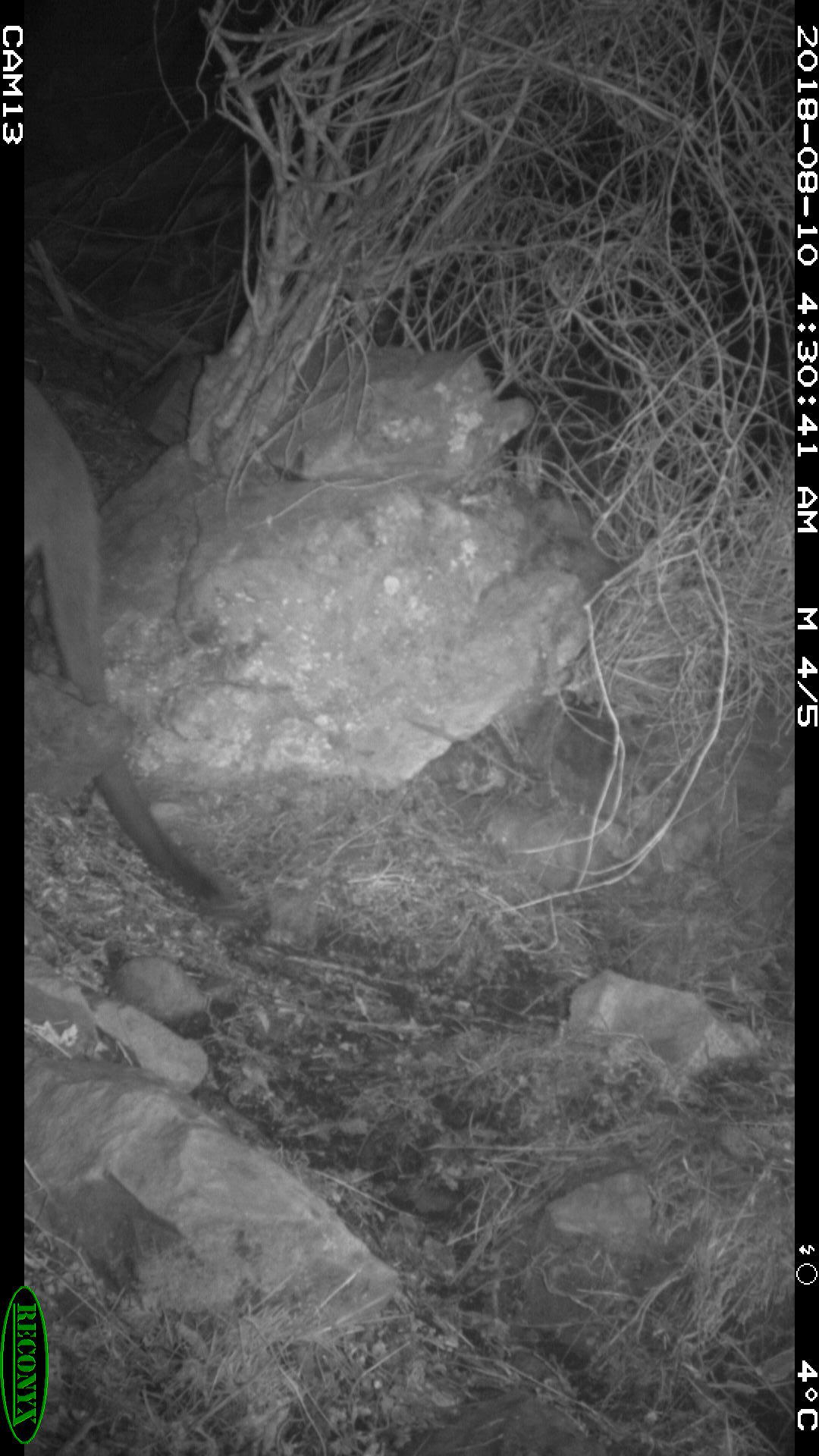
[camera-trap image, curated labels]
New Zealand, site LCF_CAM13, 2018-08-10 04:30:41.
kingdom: Animalia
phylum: Chordata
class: Mammalia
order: Diprotodontia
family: Macropodidae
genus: Notamacropus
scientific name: Notamacropus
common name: wallaby